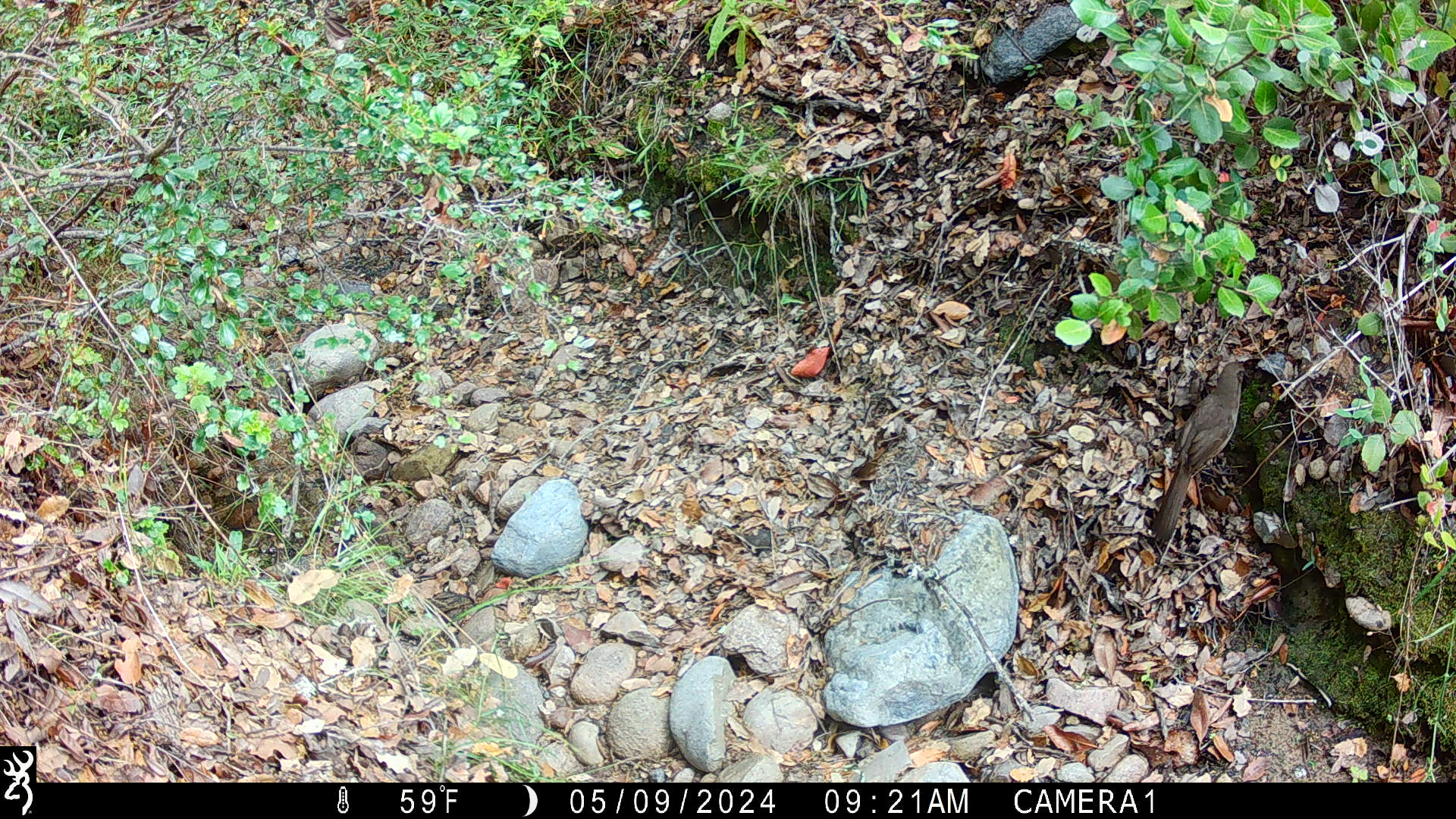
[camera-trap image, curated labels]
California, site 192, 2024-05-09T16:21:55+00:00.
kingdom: Animalia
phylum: Chordata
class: Aves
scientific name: Aves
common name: bird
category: unknown bird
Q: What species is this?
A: Unknown bird (bird) (Aves).